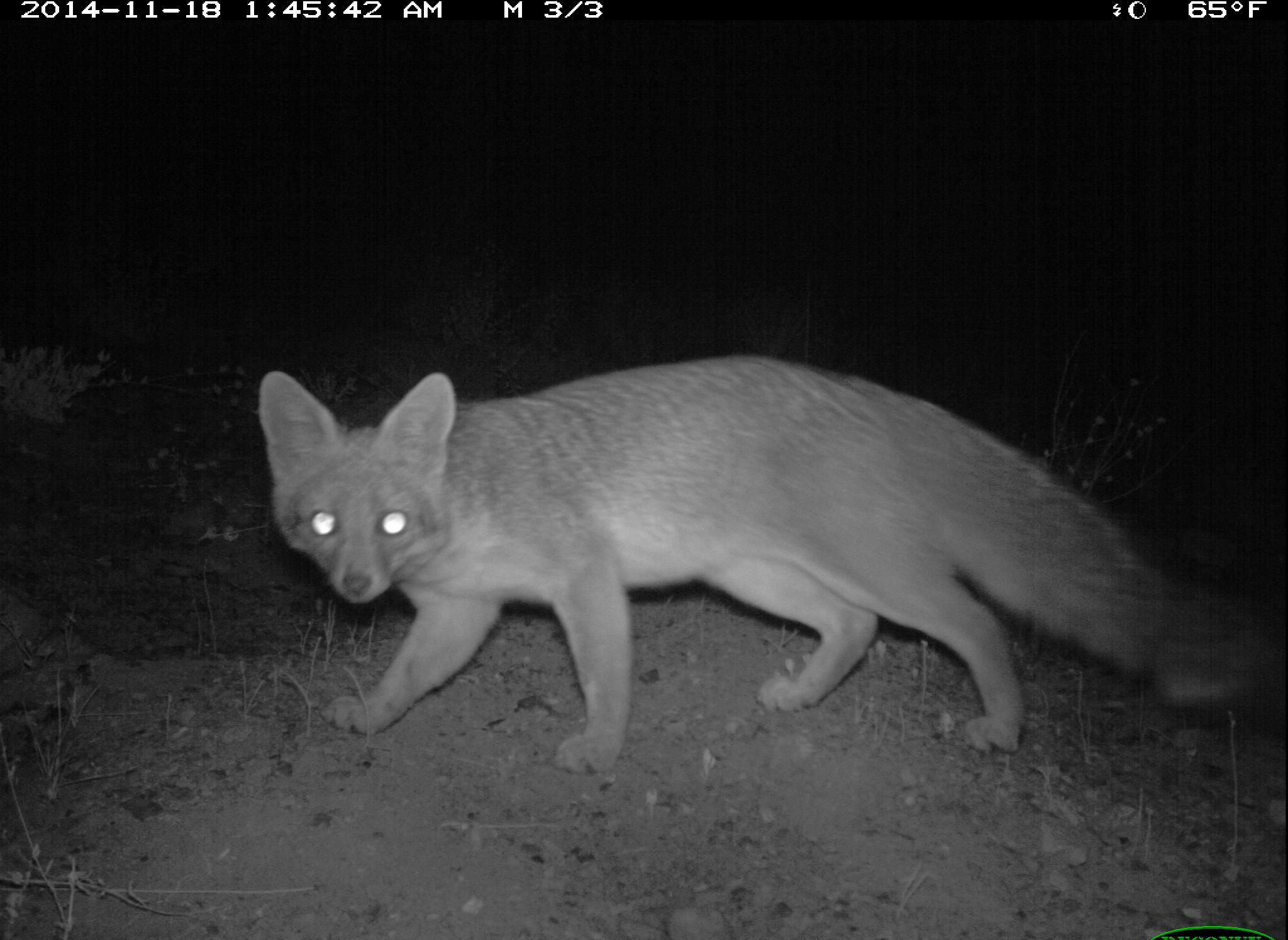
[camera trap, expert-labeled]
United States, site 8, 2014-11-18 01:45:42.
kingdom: Animalia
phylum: Chordata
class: Mammalia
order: Carnivora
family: Canidae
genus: Urocyon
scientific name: Urocyon cinereoargenteus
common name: gray fox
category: fox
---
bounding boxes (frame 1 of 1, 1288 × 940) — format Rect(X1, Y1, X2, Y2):
fox: Rect(258, 357, 1288, 774)